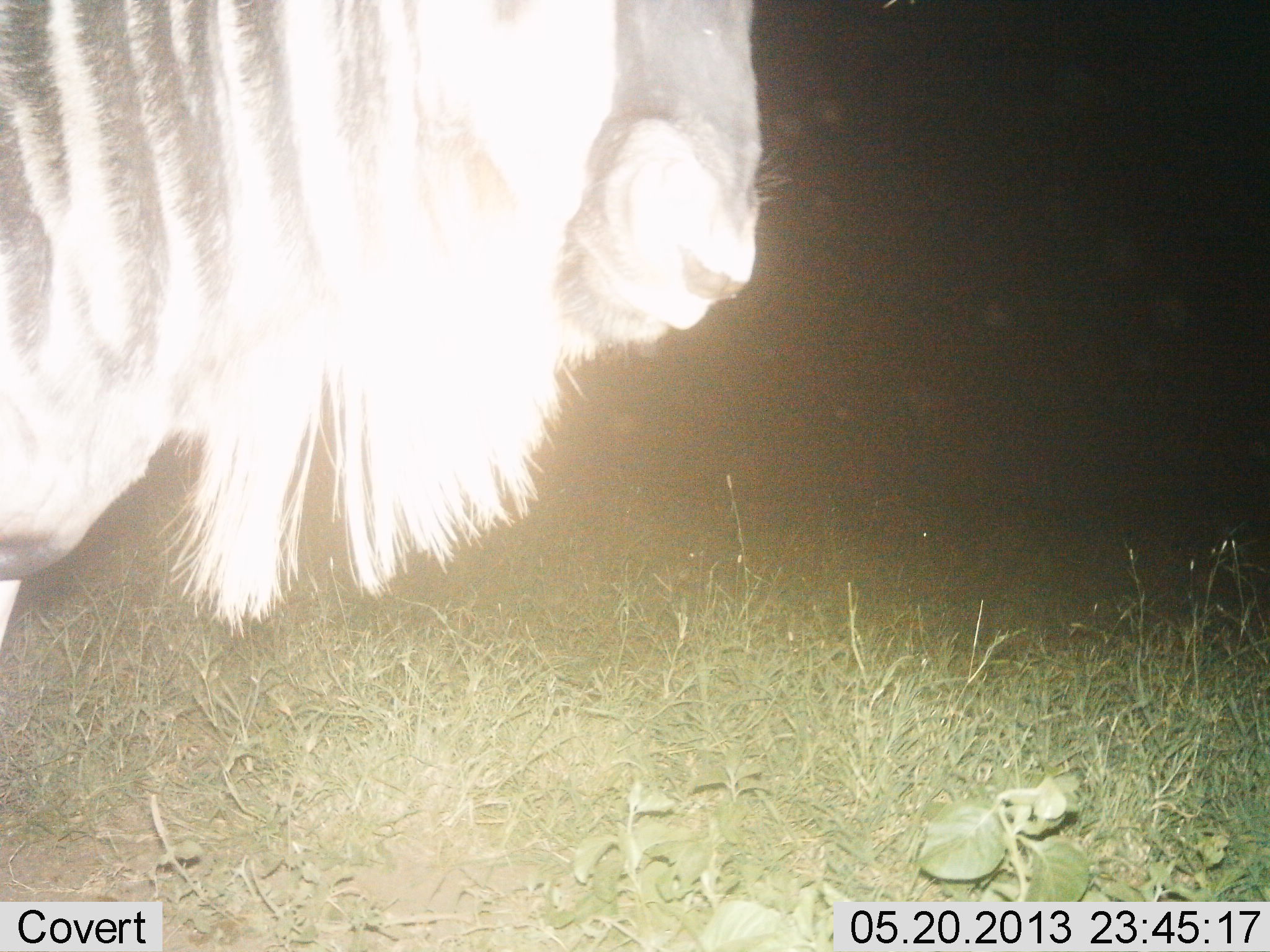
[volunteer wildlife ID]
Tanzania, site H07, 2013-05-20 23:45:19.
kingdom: Animalia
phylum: Chordata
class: Mammalia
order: Artiodactyla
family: Bovidae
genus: Connochaetes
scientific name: Connochaetes taurinus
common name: blue wildebeest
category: wildebeest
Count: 1.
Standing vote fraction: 95%.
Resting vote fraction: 0%.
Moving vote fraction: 5%.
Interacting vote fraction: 0%.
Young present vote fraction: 0%.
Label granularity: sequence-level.